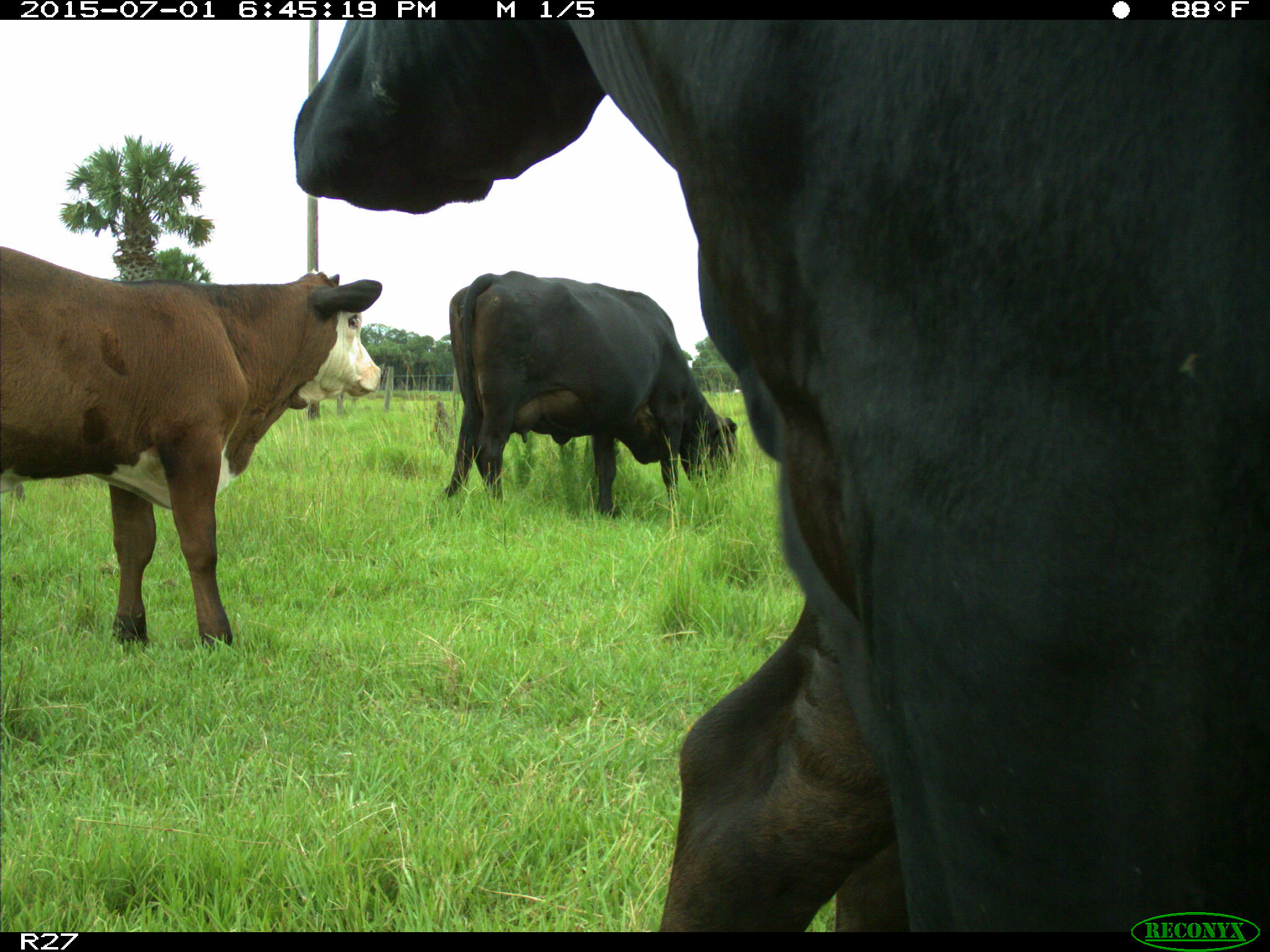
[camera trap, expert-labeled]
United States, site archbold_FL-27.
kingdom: Animalia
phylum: Chordata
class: Mammalia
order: Artiodactyla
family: Bovidae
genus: Bos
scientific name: Bos taurus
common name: domestic cow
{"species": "Bos taurus (domestic cow)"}